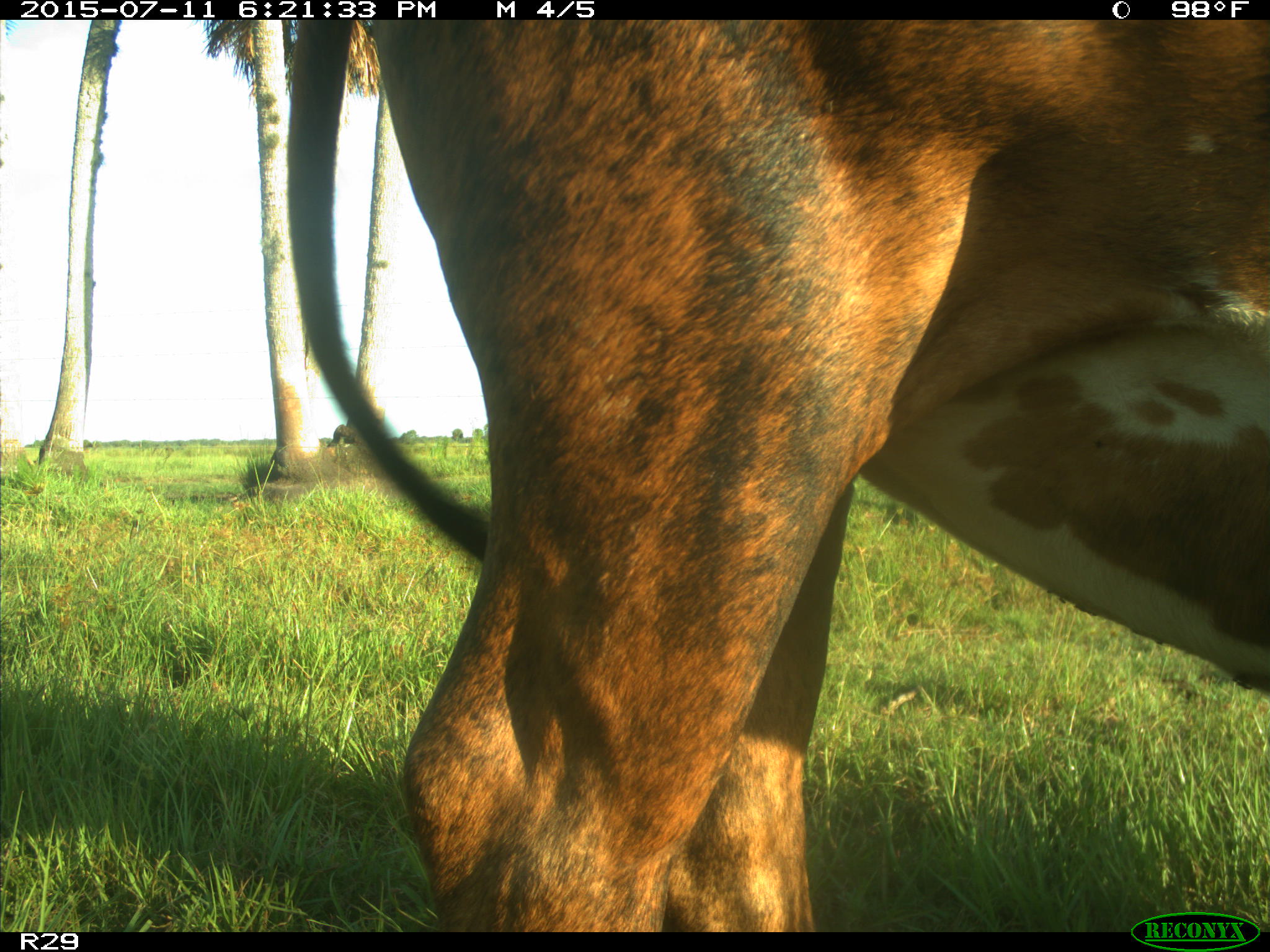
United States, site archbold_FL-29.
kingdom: Animalia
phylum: Chordata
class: Mammalia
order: Artiodactyla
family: Bovidae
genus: Bos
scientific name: Bos taurus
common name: domestic cow